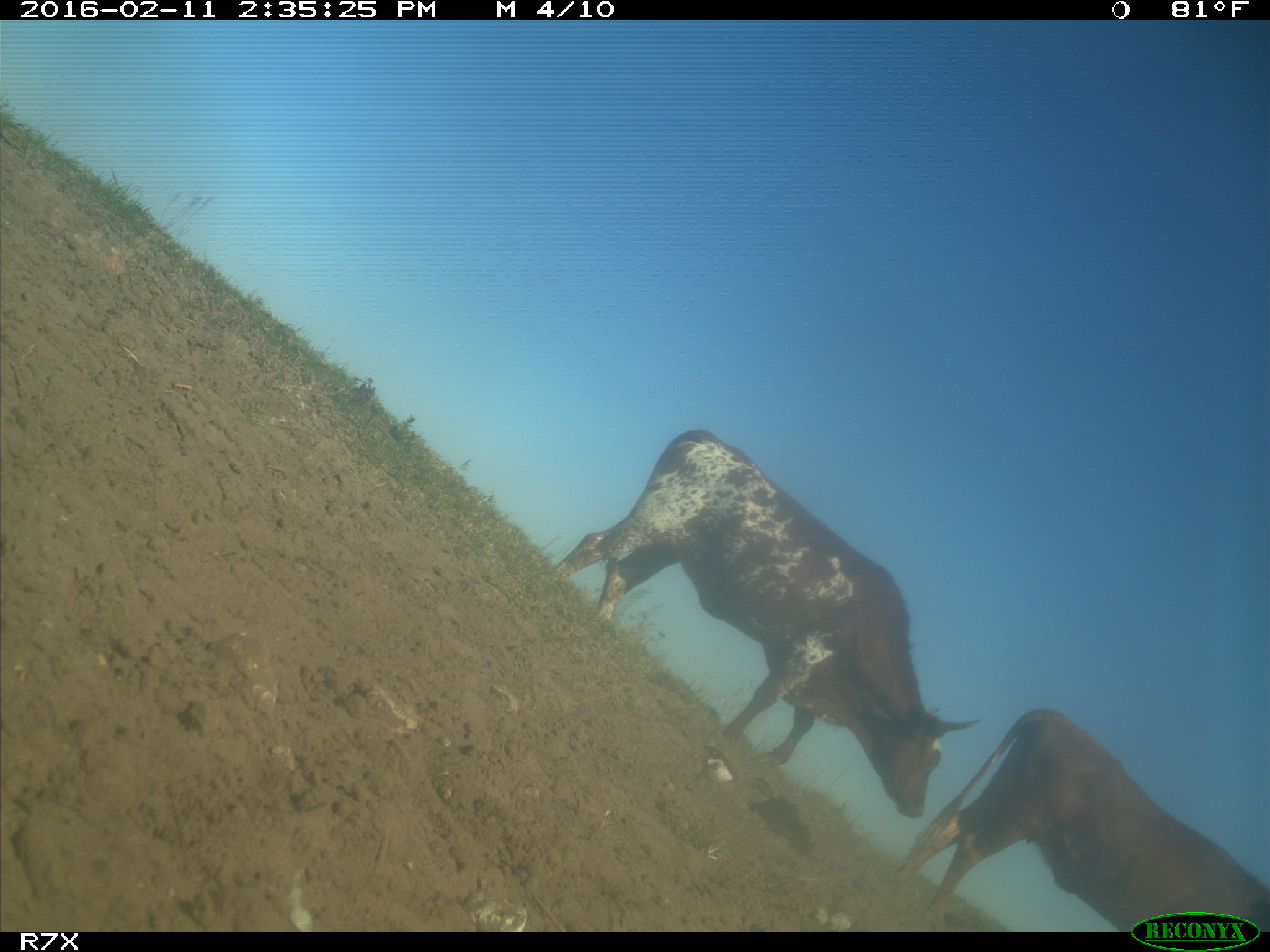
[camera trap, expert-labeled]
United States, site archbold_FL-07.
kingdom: Animalia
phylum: Chordata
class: Mammalia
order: Artiodactyla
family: Bovidae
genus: Bos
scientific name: Bos taurus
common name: domestic cow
Bos taurus (domestic cow).